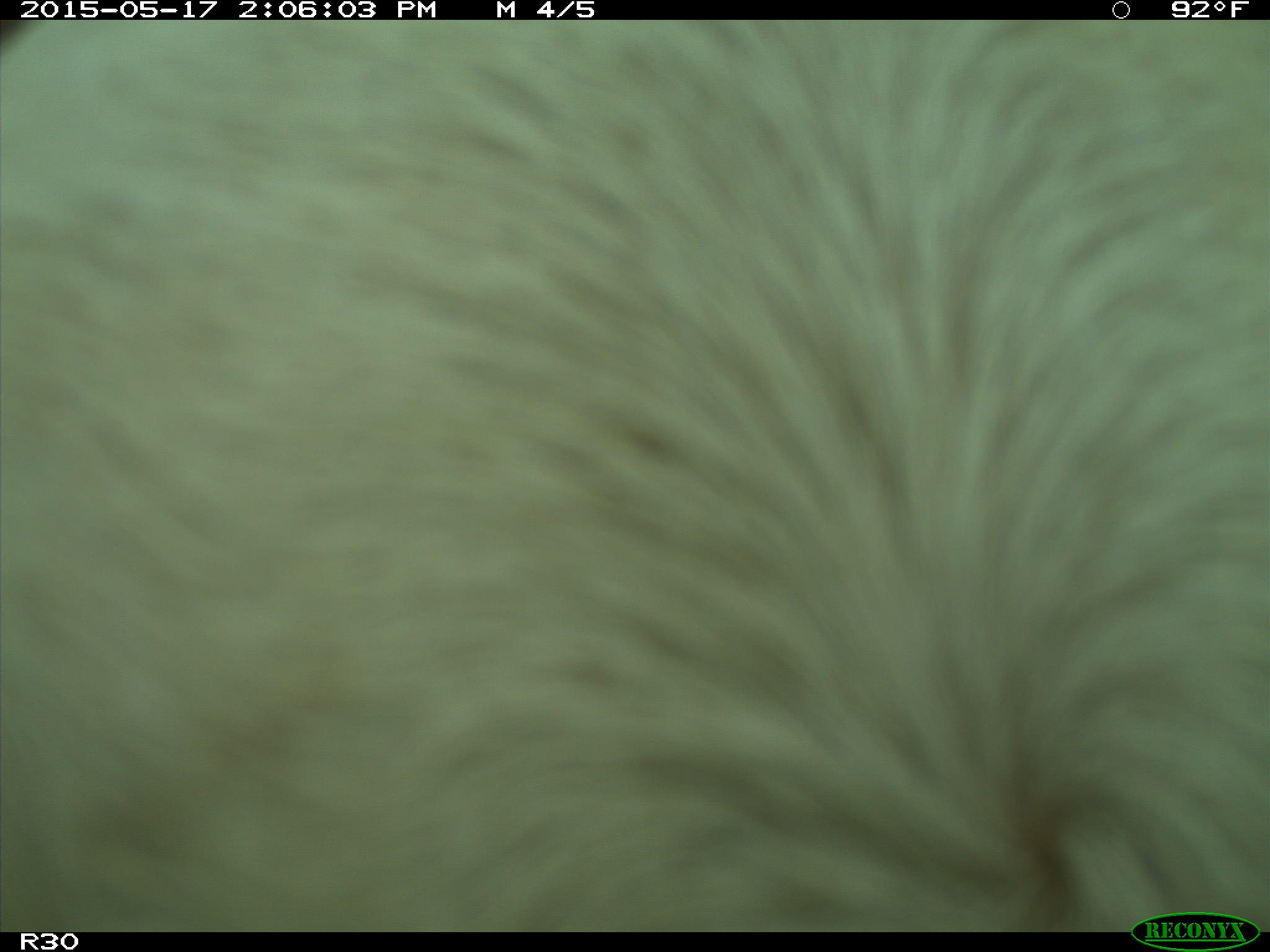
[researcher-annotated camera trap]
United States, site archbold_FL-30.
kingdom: Animalia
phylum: Chordata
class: Mammalia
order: Artiodactyla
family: Bovidae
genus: Bos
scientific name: Bos taurus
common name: domestic cow